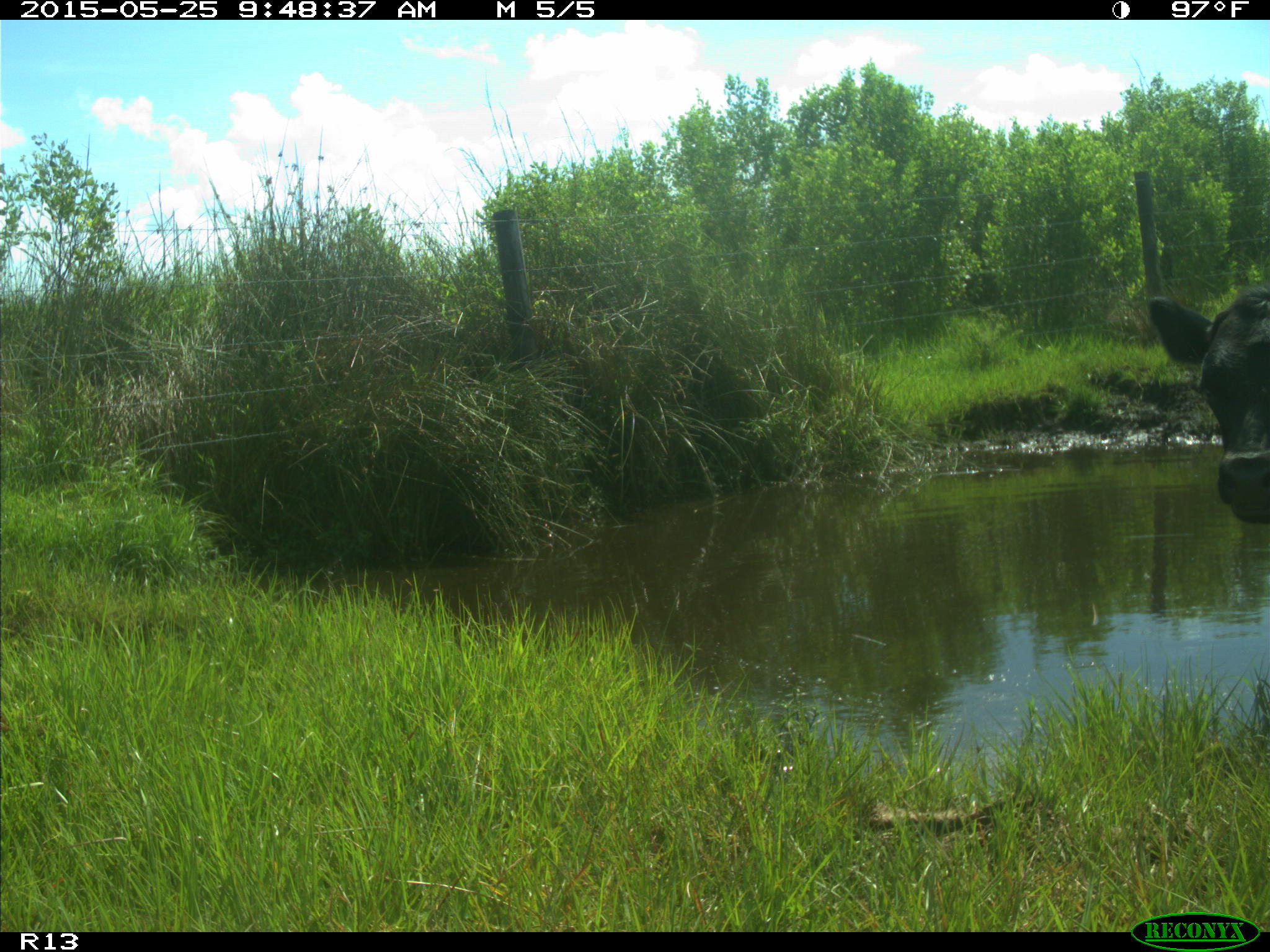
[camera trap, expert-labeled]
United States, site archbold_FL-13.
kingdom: Animalia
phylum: Chordata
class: Mammalia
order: Artiodactyla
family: Bovidae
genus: Bos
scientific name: Bos taurus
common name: domestic cow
Bos taurus (domestic cow).